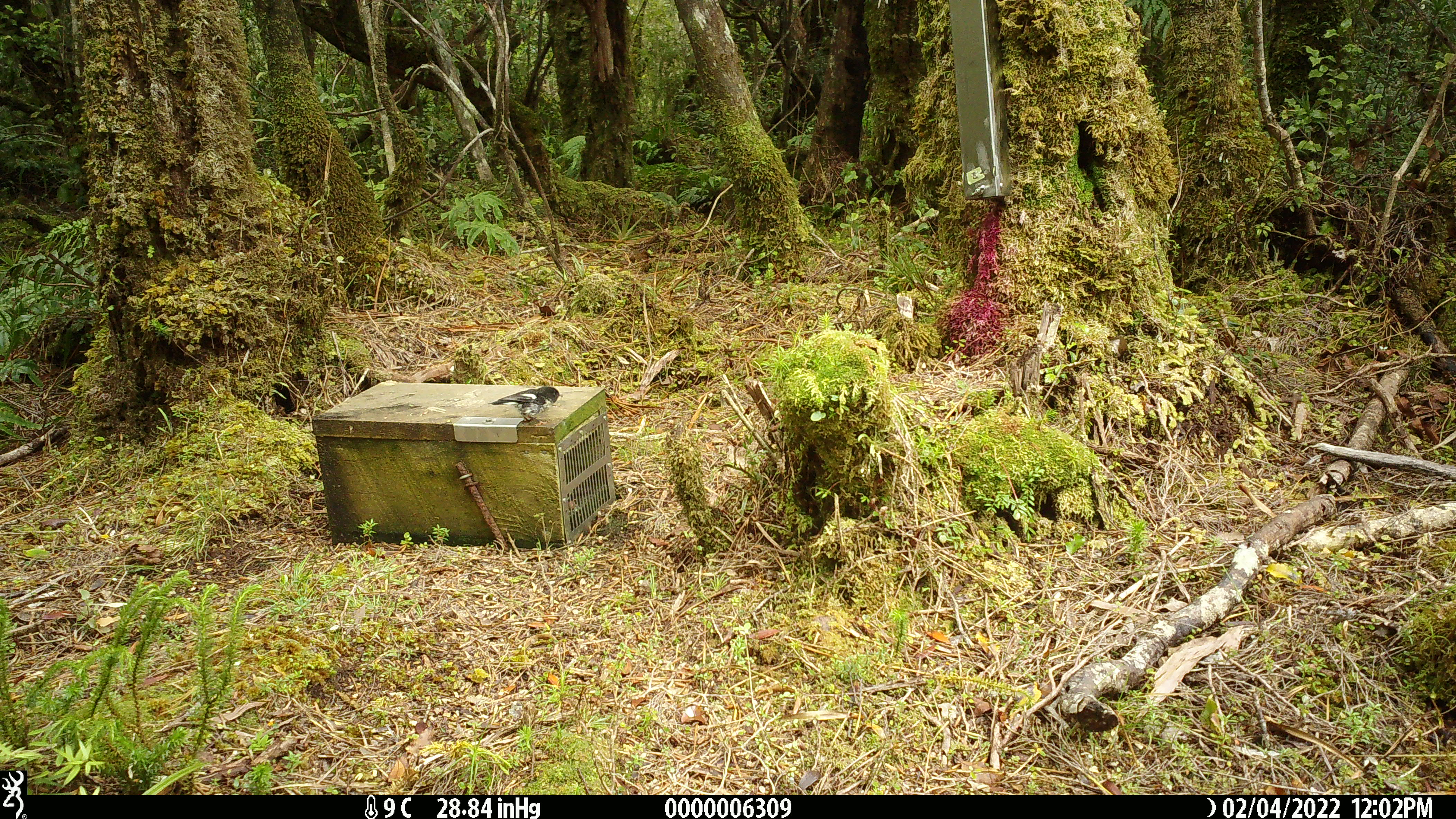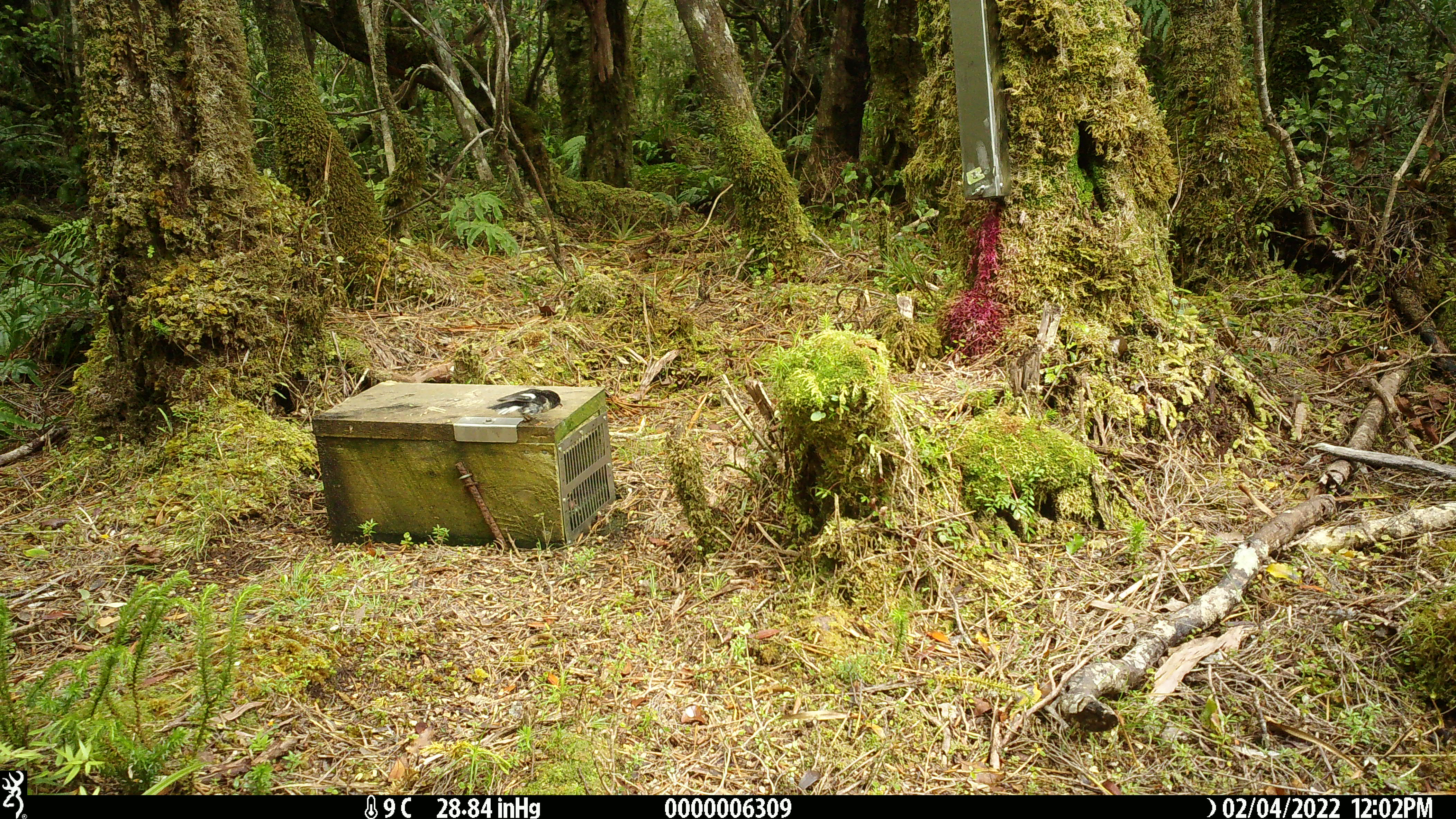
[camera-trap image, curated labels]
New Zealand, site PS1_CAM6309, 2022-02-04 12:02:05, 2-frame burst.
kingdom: Animalia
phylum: Chordata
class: Aves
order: Passeriformes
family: Petroicidae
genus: Petroica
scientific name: Petroica macrocephala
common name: tomtit